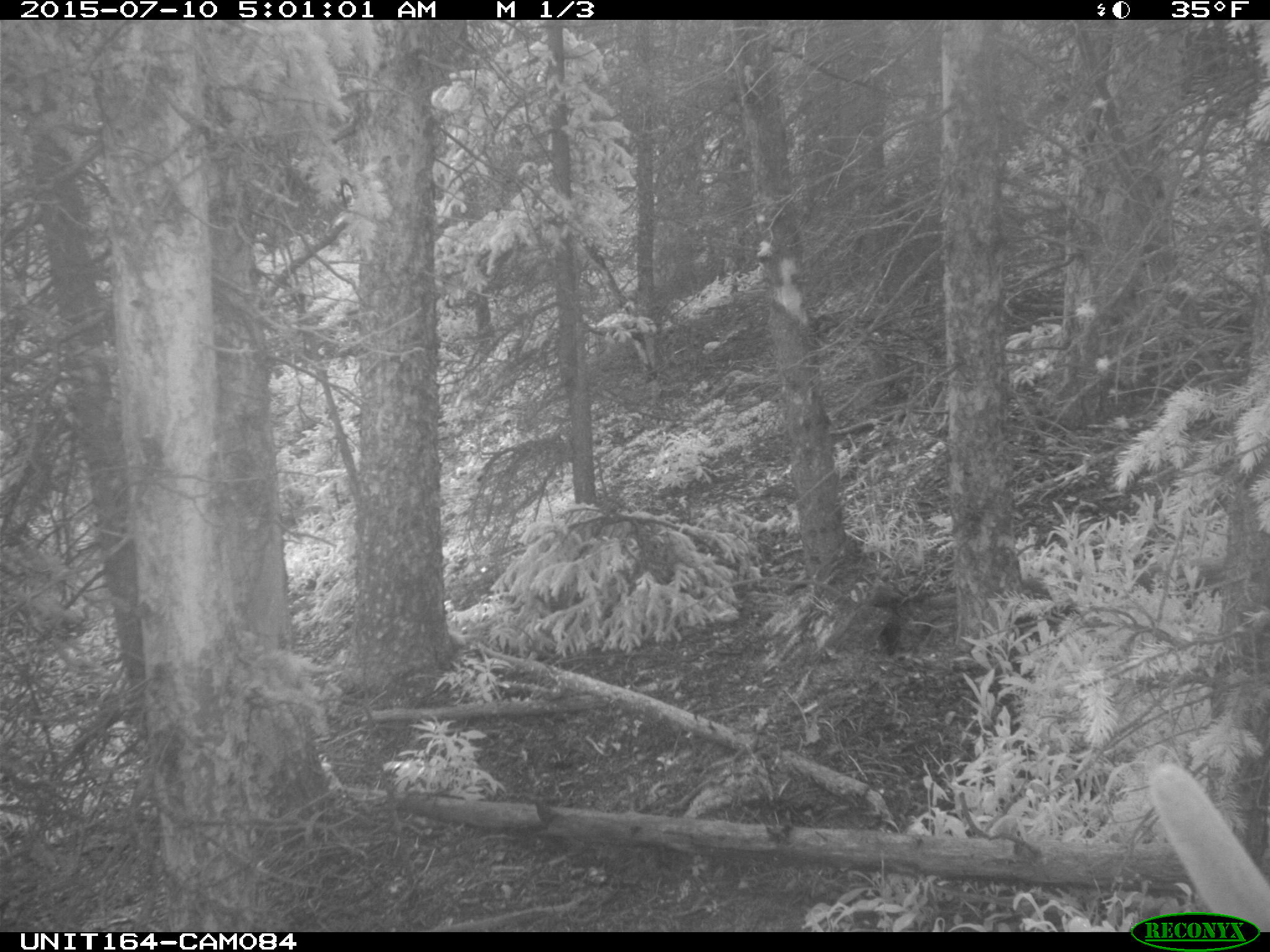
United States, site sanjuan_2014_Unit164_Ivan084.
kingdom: Animalia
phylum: Chordata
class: Mammalia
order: Artiodactyla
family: Cervidae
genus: Cervus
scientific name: Cervus elaphus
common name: red deer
Cervus elaphus (red deer).